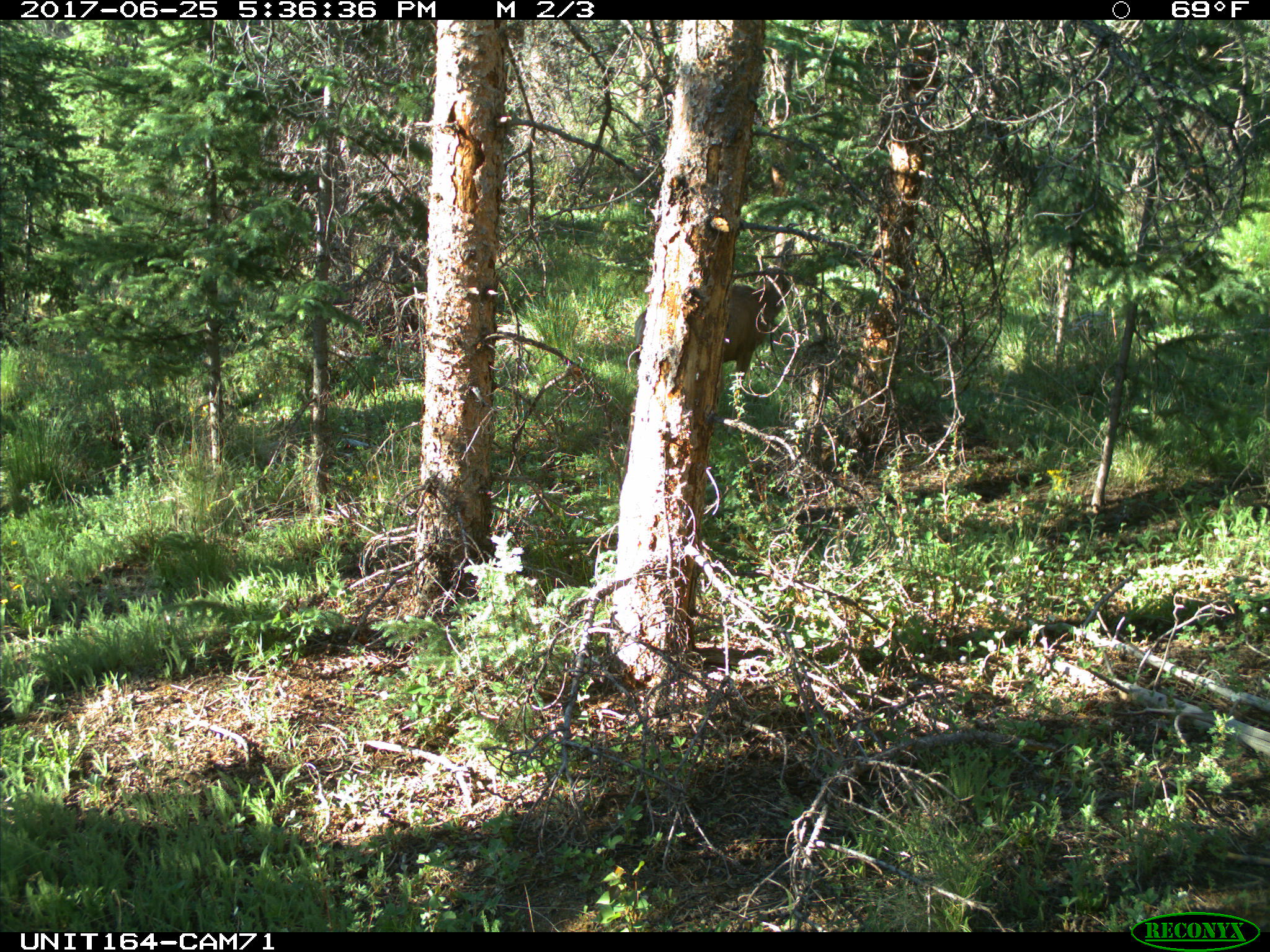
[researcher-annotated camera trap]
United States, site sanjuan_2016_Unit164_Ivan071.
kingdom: Animalia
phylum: Chordata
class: Mammalia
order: Artiodactyla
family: Cervidae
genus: Odocoileus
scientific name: Odocoileus hemionus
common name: mule deer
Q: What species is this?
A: Odocoileus hemionus (mule deer).